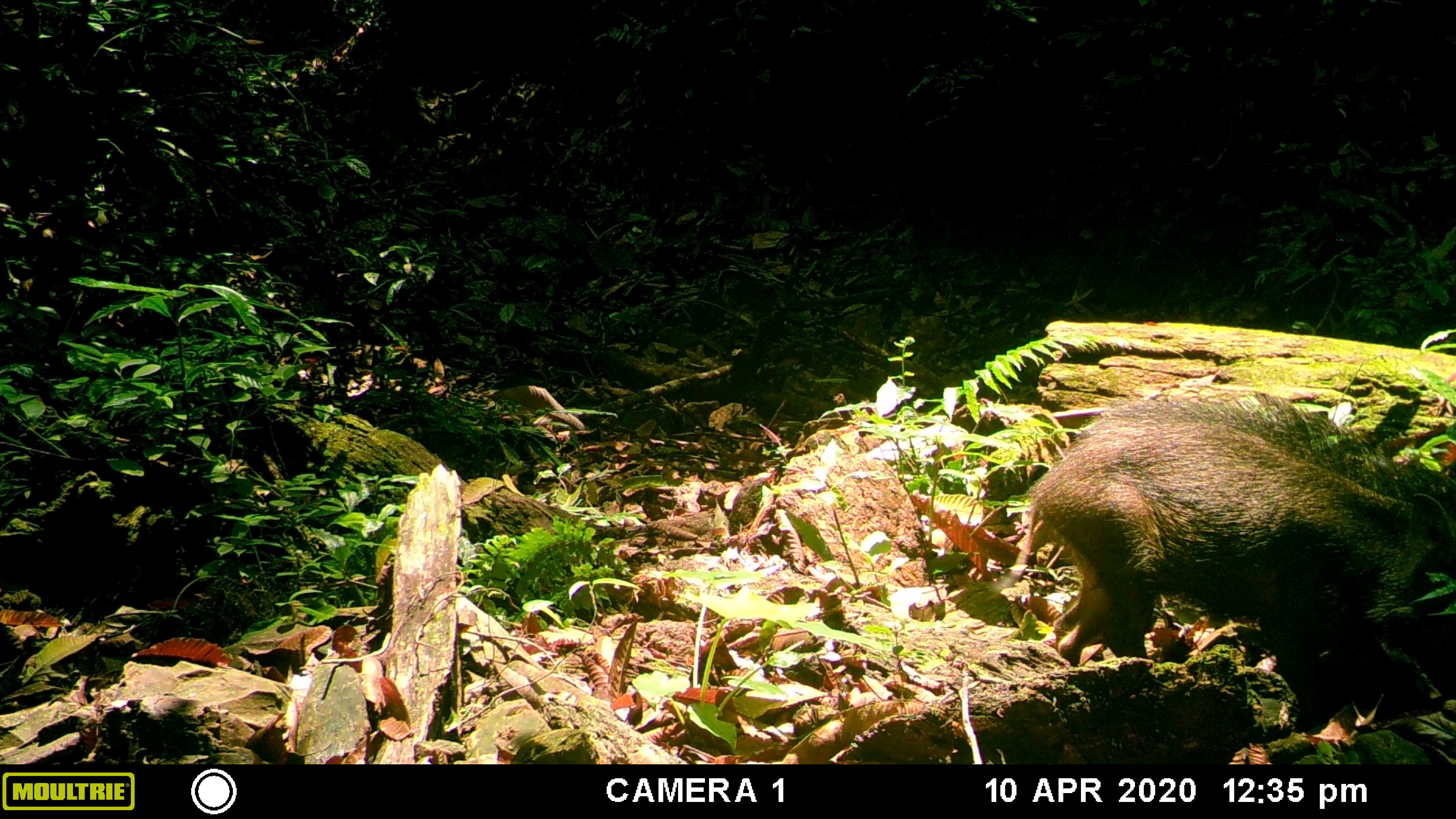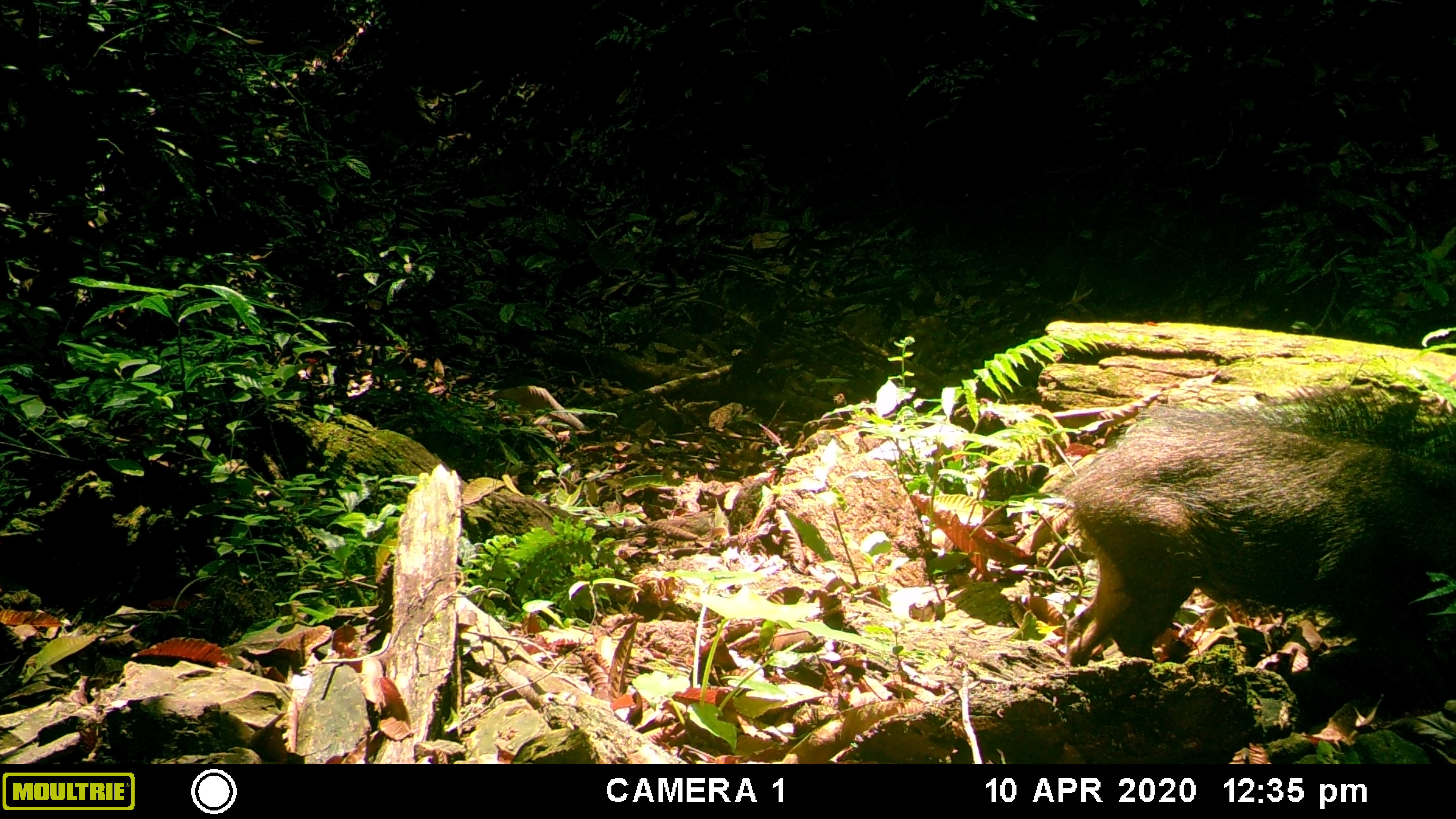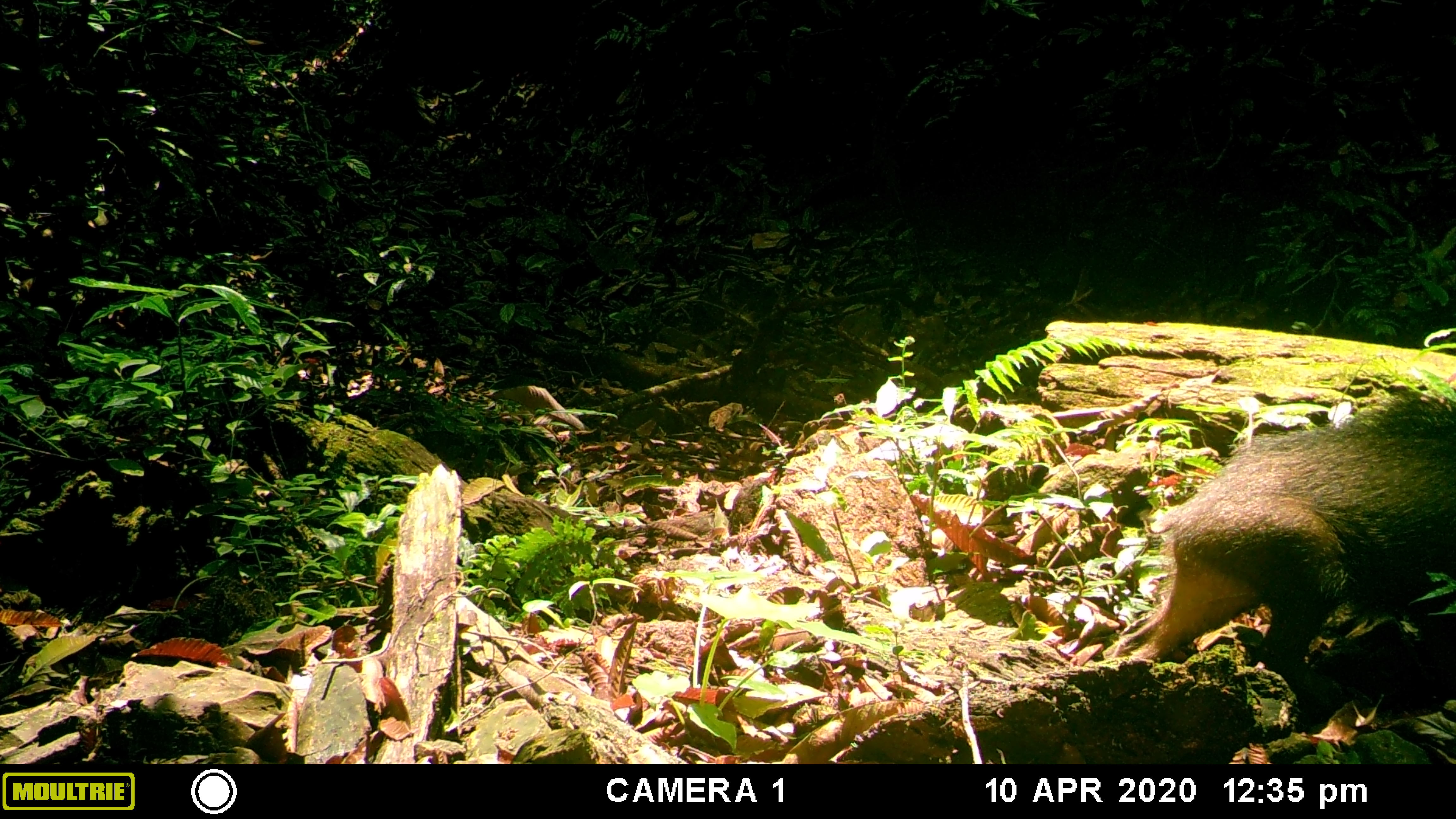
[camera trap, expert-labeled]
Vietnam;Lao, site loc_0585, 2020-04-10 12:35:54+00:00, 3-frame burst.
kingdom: Animalia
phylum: Chordata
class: Mammalia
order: Artiodactyla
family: Suidae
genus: Sus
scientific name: Sus scrofa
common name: eurasian wild pig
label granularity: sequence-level